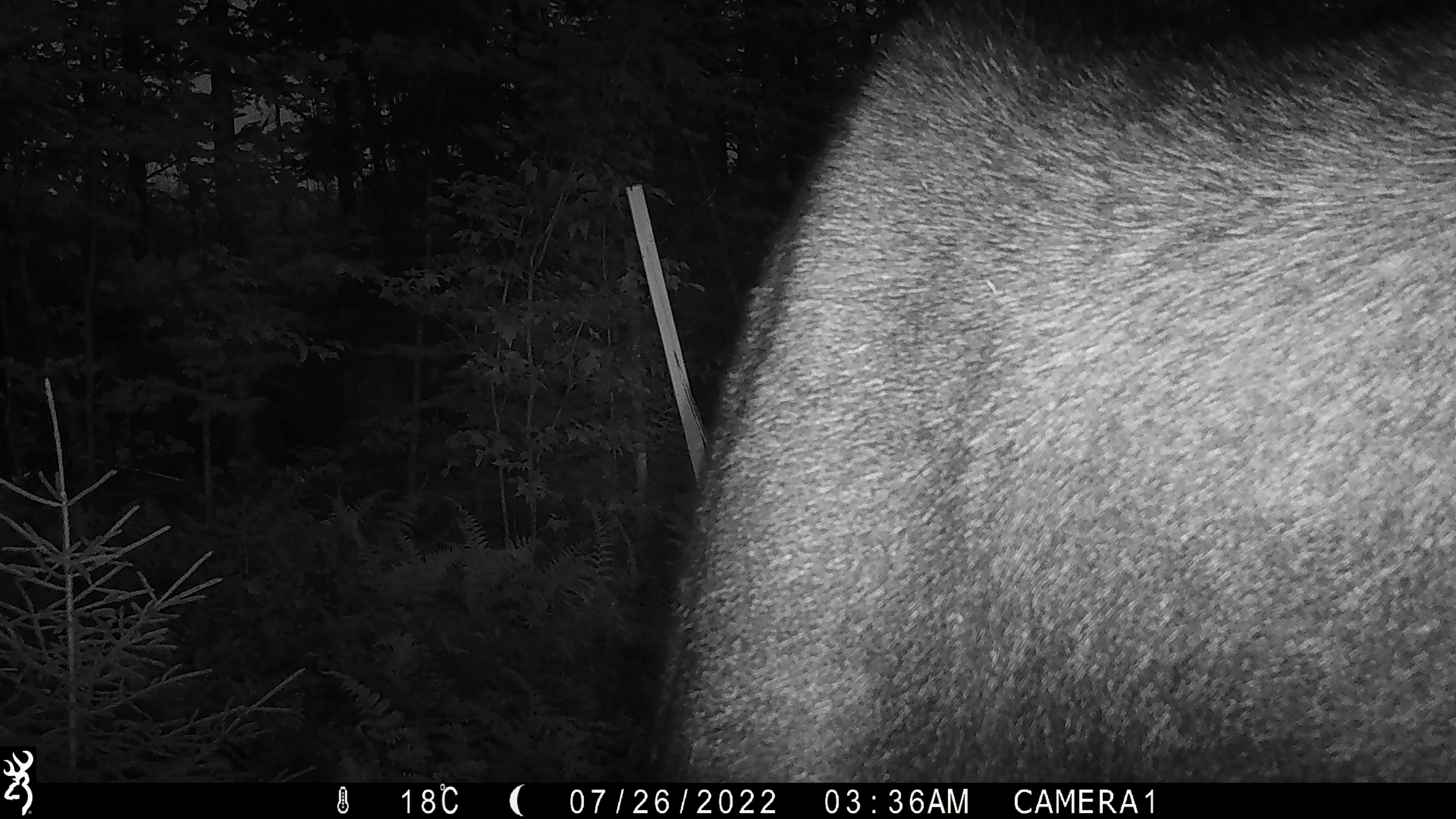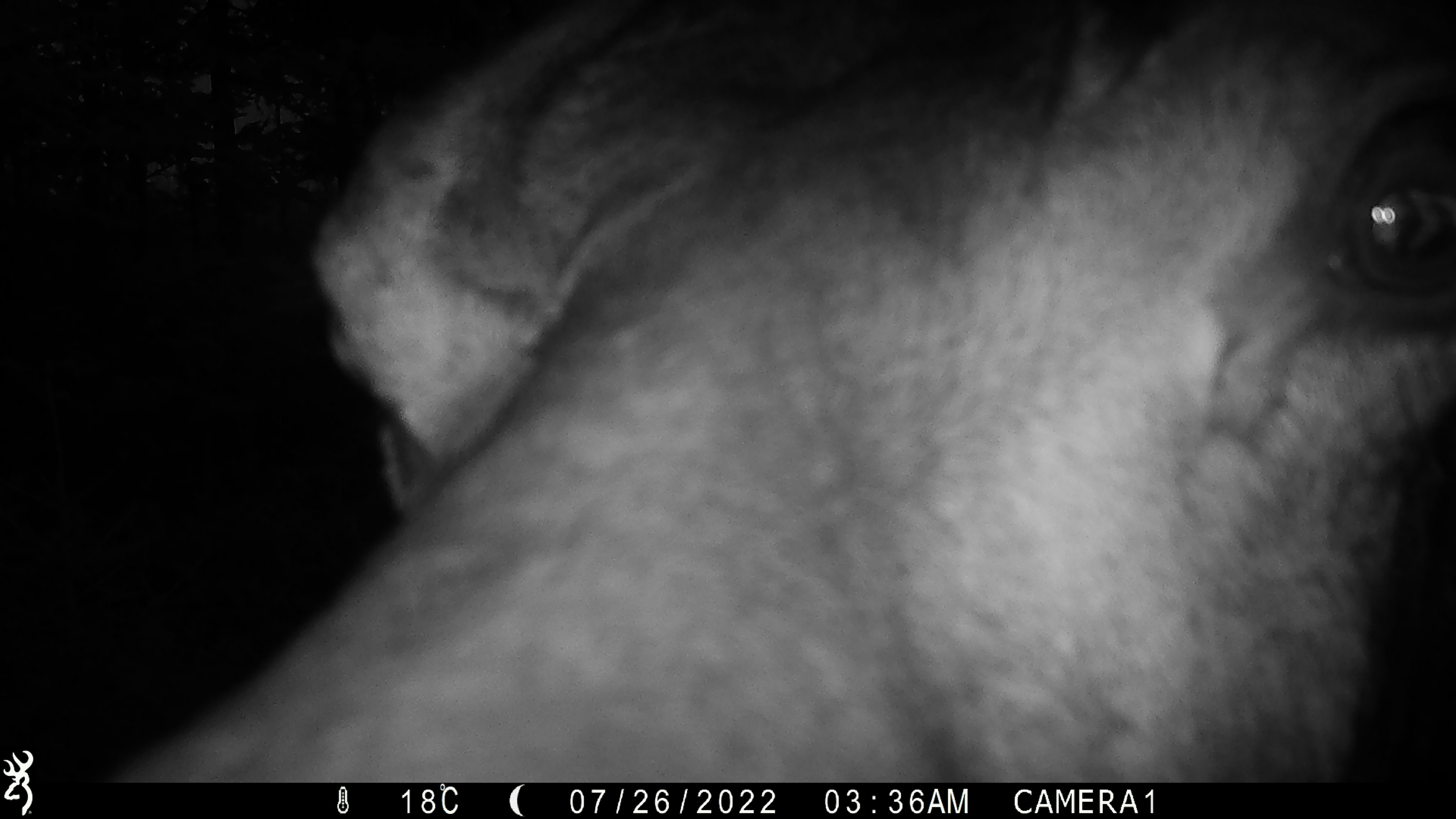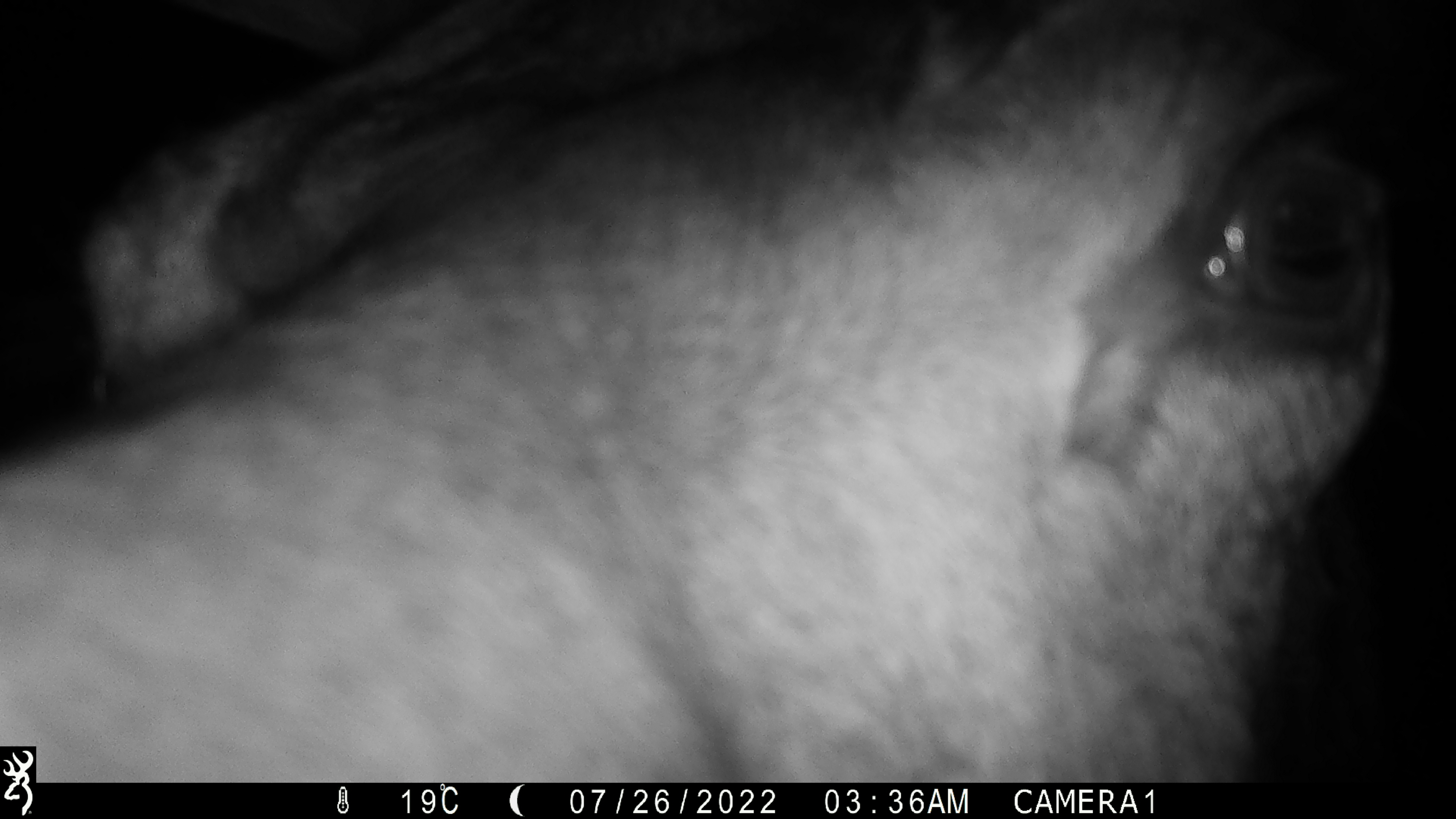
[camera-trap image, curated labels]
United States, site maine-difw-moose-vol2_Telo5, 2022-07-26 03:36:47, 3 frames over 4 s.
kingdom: Animalia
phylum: Chordata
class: Mammalia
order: Artiodactyla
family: Cervidae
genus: Alces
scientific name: Alces alces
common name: moose